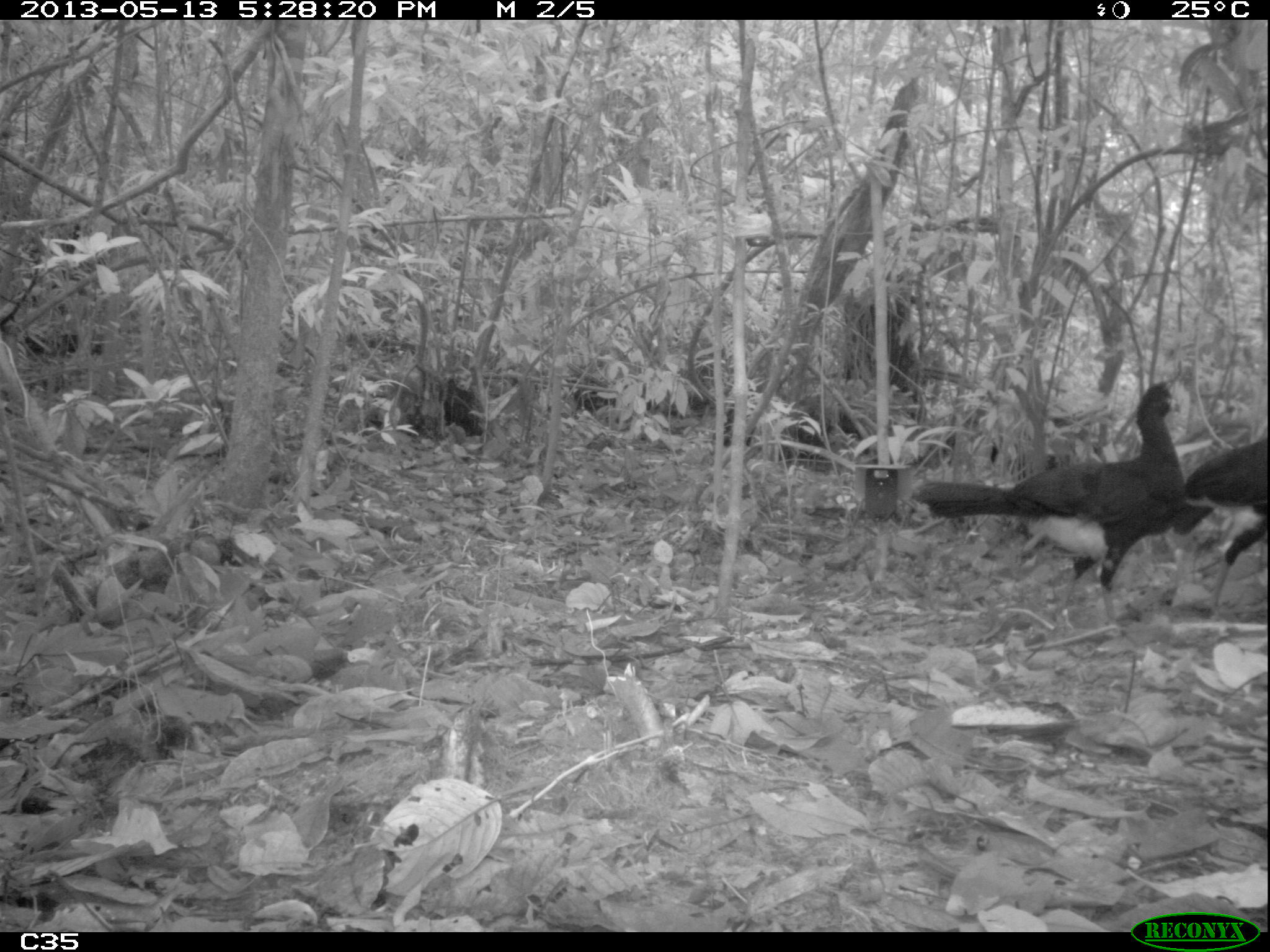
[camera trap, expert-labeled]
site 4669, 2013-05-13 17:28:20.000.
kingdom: Animalia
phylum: Chordata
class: Aves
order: Galliformes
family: Cracidae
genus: Crax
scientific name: Crax alector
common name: black curassow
Crax alector (black curassow), count 2, age adult.